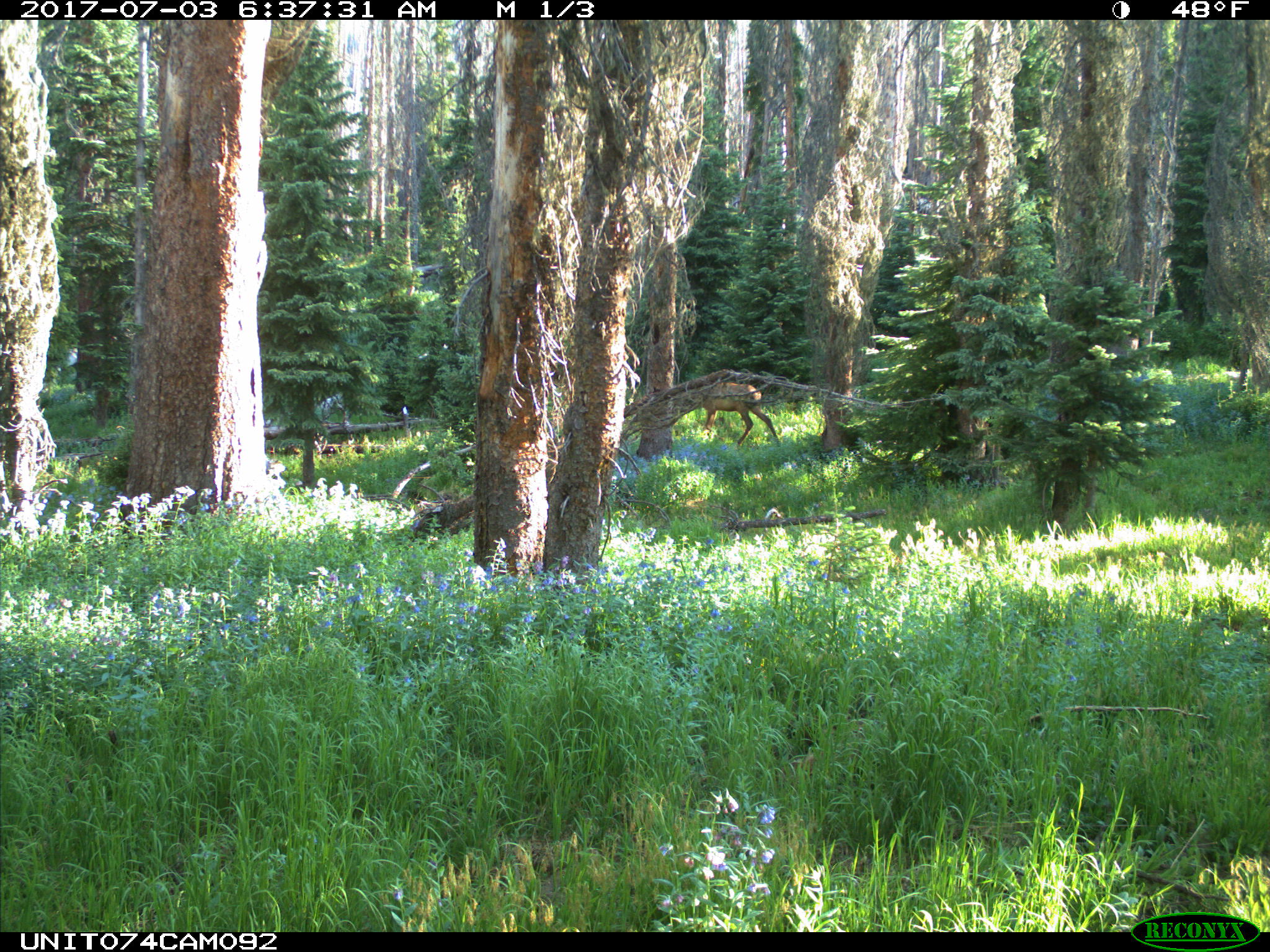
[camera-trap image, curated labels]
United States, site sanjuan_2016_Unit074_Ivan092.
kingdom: Animalia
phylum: Chordata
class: Mammalia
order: Artiodactyla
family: Cervidae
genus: Cervus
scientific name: Cervus elaphus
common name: red deer